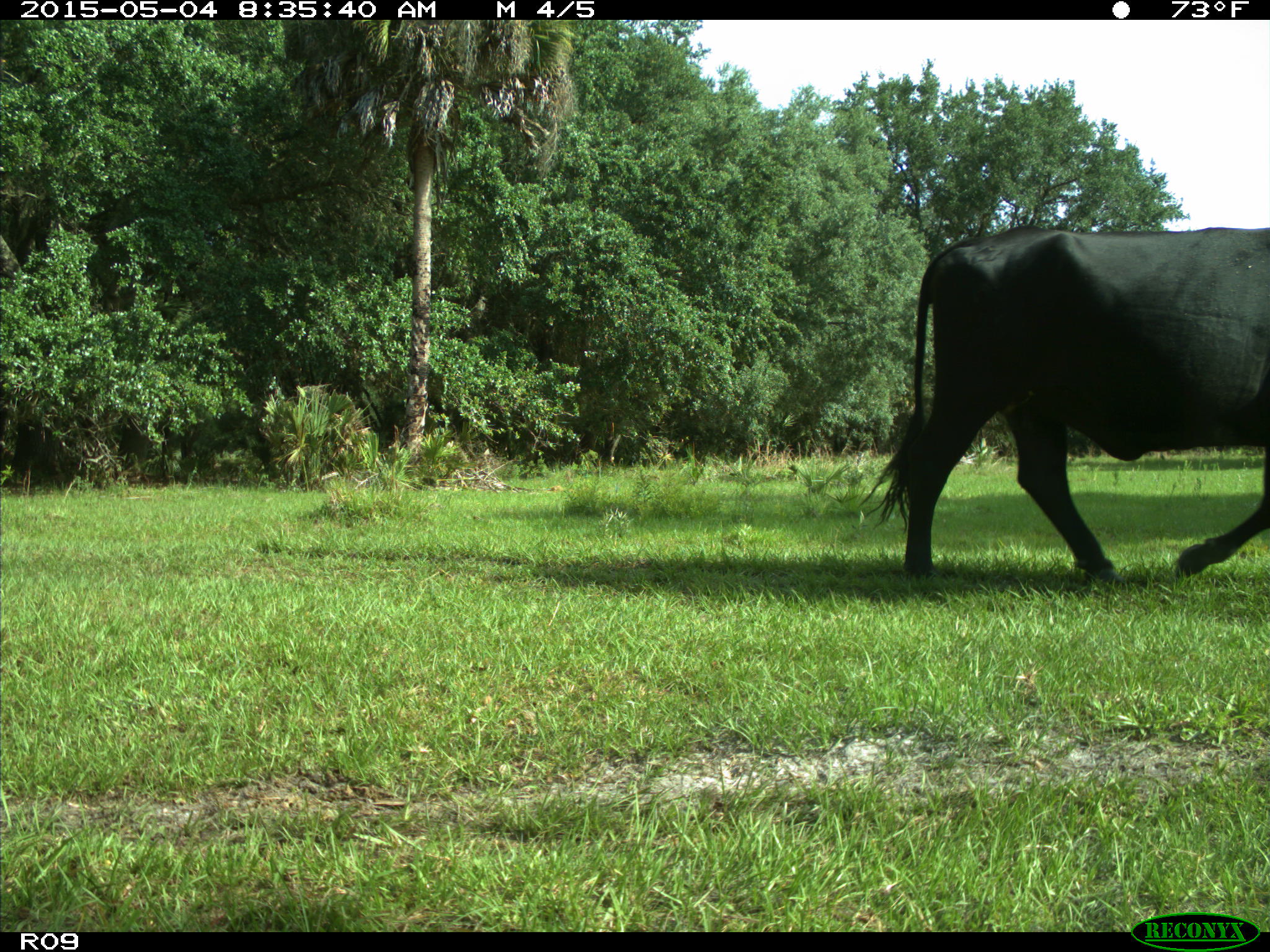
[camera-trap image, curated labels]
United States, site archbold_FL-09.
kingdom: Animalia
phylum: Chordata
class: Mammalia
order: Artiodactyla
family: Bovidae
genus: Bos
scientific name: Bos taurus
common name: domestic cow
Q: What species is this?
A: Bos taurus (domestic cow).